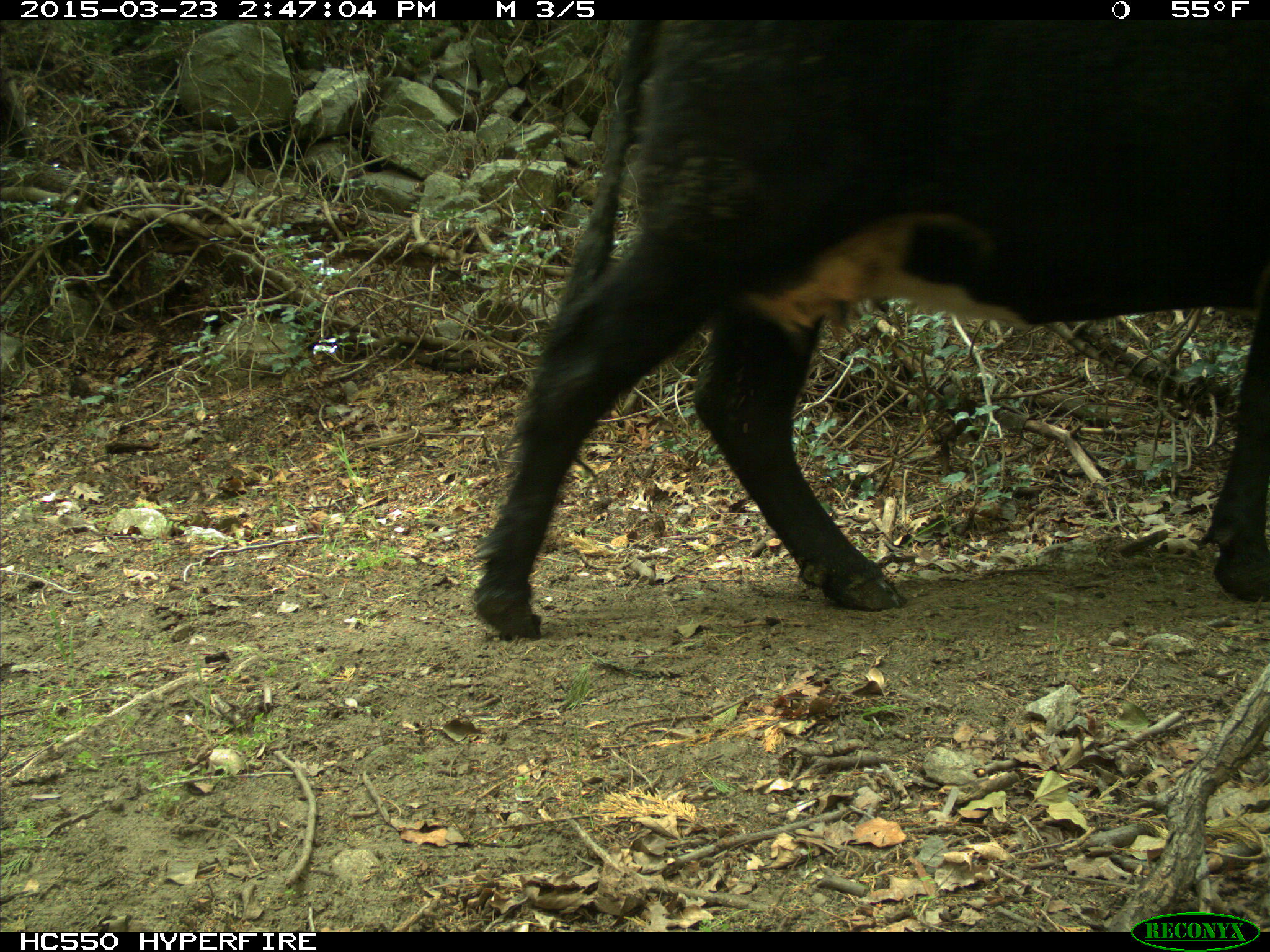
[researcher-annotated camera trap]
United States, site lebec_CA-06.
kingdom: Animalia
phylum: Chordata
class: Mammalia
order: Artiodactyla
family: Bovidae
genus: Bos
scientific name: Bos taurus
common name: domestic cow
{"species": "Bos taurus (domestic cow)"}